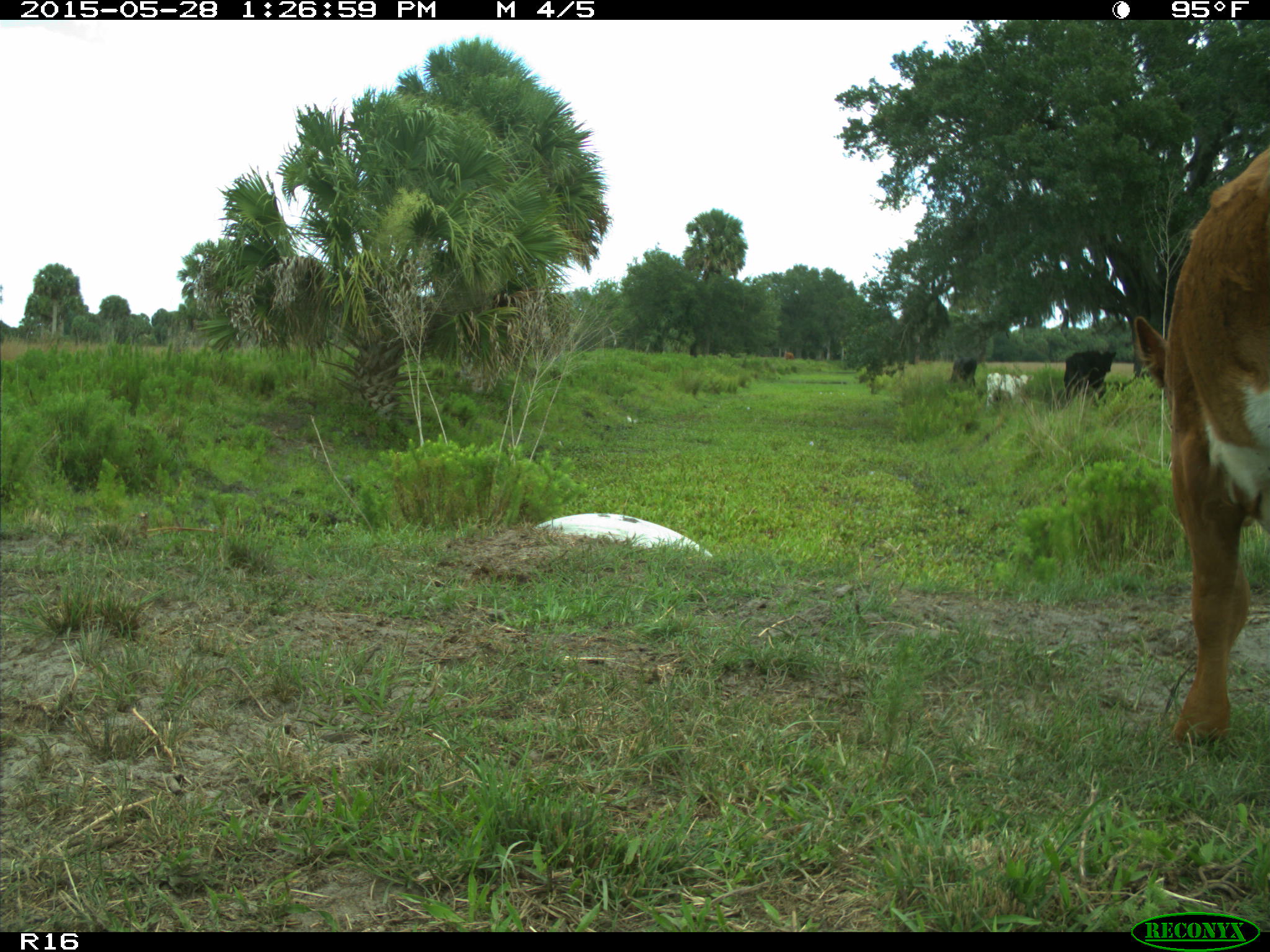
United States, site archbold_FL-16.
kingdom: Animalia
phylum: Chordata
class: Mammalia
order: Artiodactyla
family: Bovidae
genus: Bos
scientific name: Bos taurus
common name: domestic cow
Bos taurus (domestic cow).